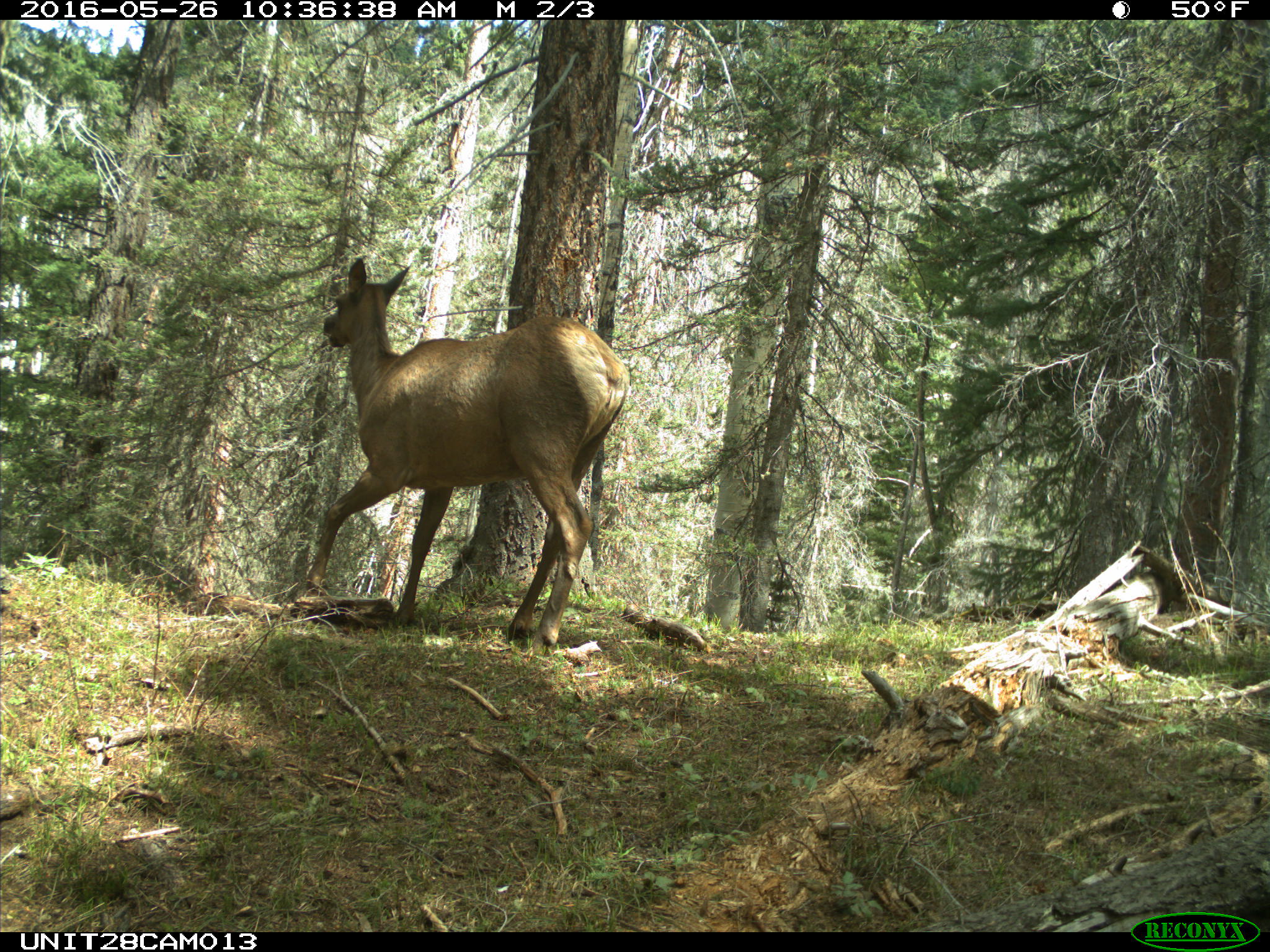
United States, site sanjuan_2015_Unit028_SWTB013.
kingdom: Animalia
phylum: Chordata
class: Mammalia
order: Artiodactyla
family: Cervidae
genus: Cervus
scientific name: Cervus elaphus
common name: red deer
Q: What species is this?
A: Cervus elaphus (red deer).